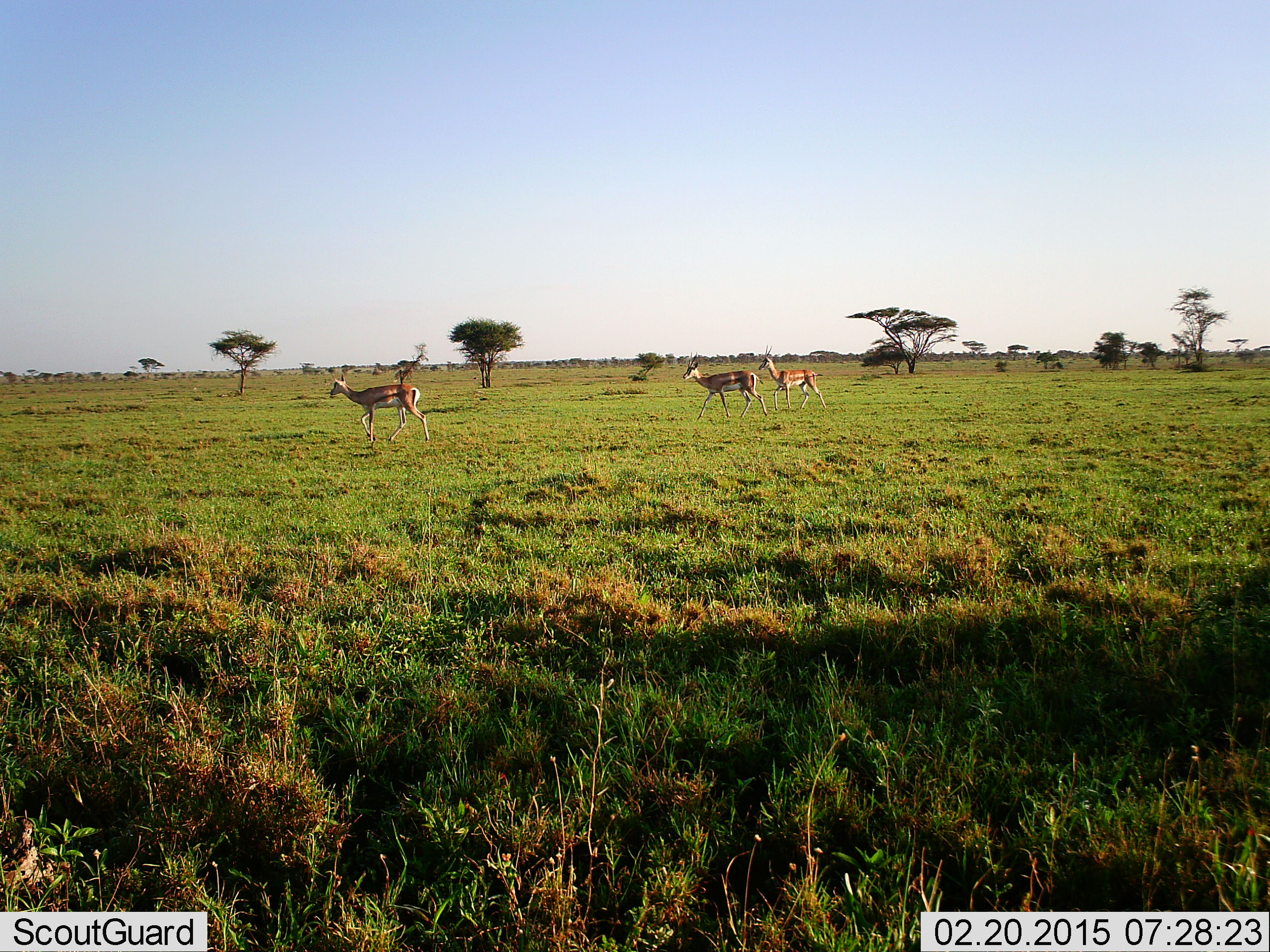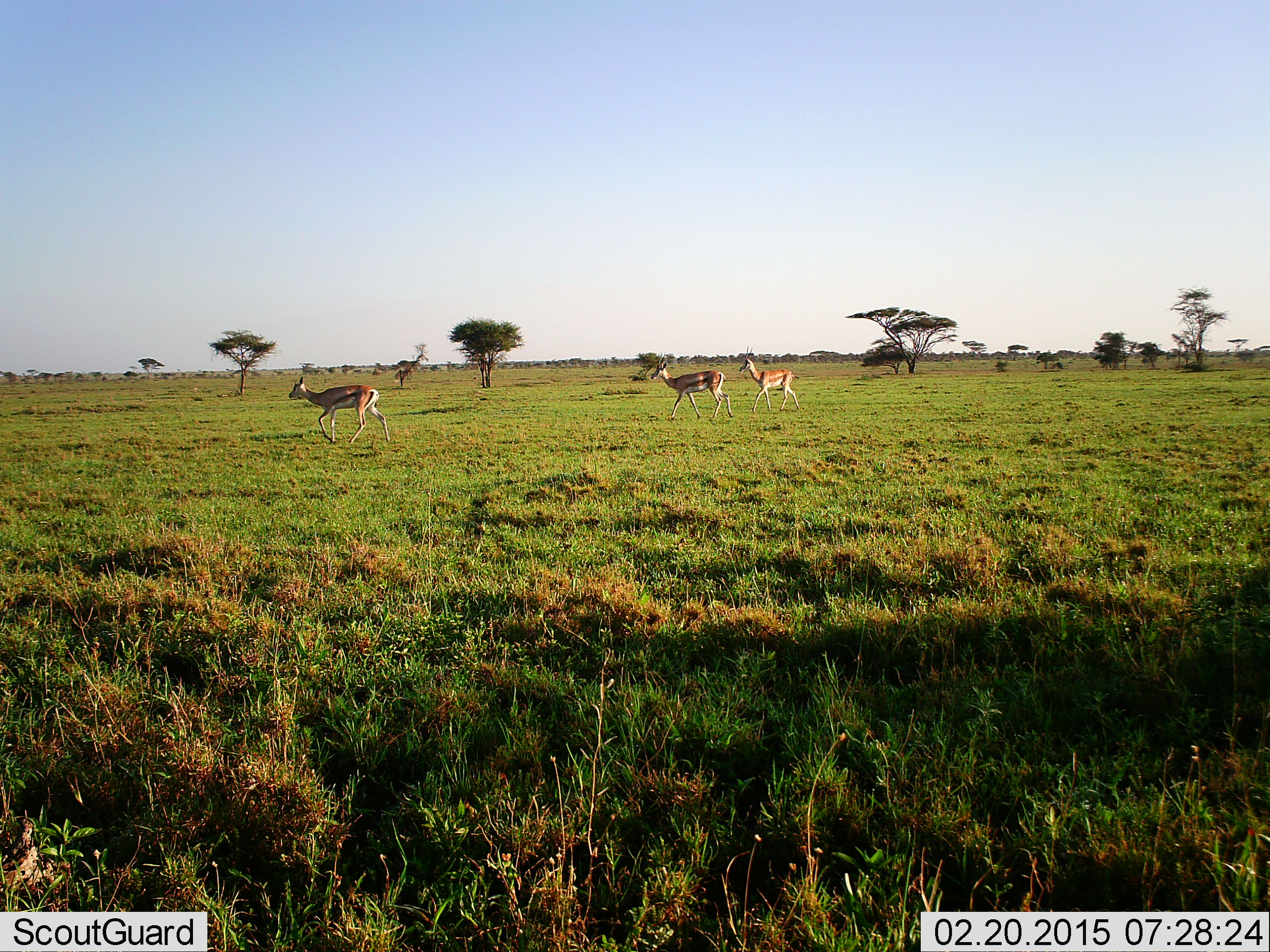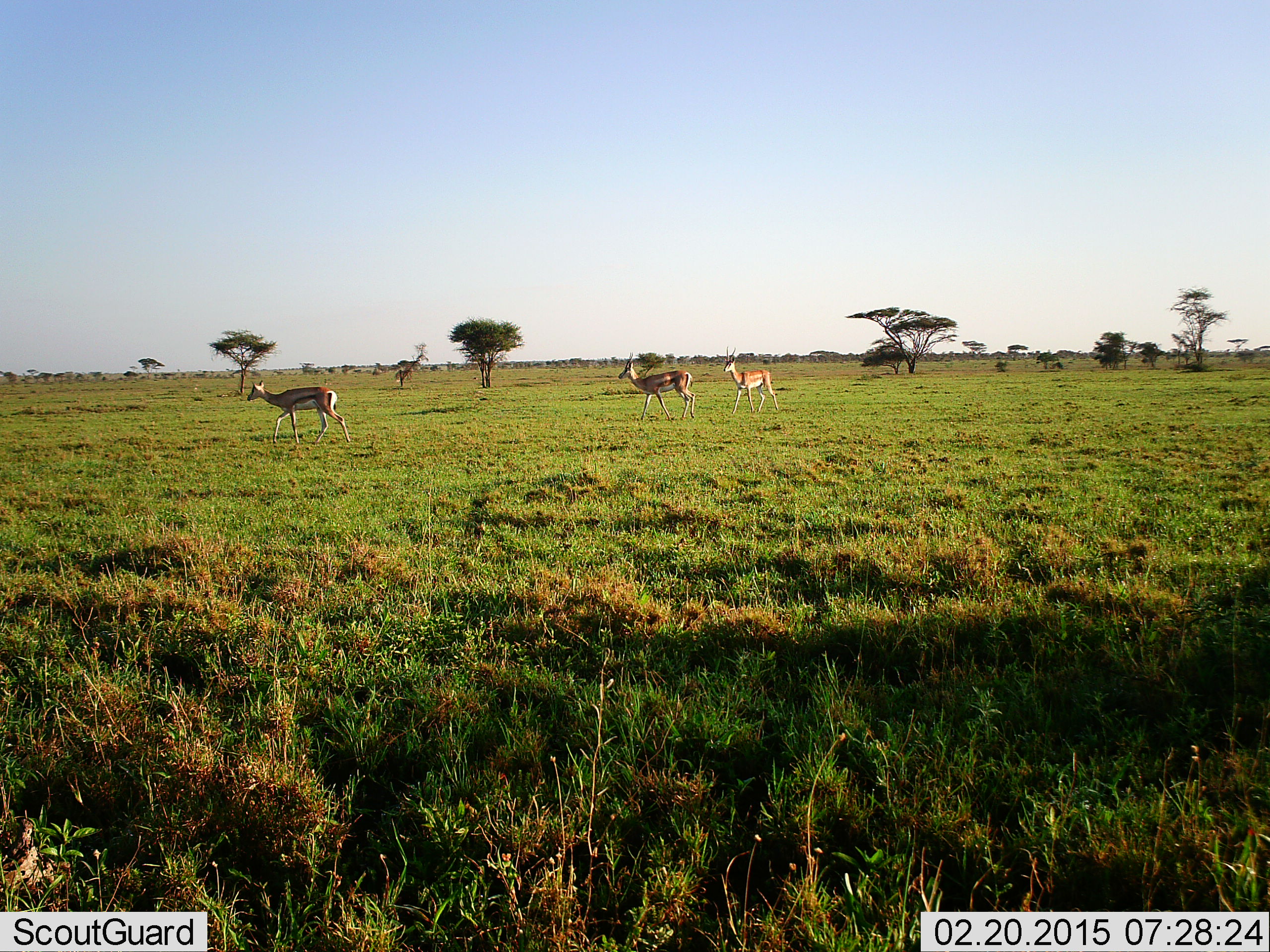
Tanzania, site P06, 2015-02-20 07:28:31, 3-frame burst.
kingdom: Animalia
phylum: Chordata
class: Mammalia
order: Artiodactyla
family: Bovidae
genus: Eudorcas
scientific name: Eudorcas thomsonii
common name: thomson's gazelle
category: gazellethomsons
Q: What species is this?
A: Gazellethomsons (thomson's gazelle) (Eudorcas thomsonii).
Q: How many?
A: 3.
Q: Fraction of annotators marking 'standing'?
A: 10%.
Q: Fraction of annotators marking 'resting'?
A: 0%.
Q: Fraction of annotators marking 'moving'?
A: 90%.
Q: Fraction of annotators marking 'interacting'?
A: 0%.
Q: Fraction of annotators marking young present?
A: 0%.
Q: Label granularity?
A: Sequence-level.